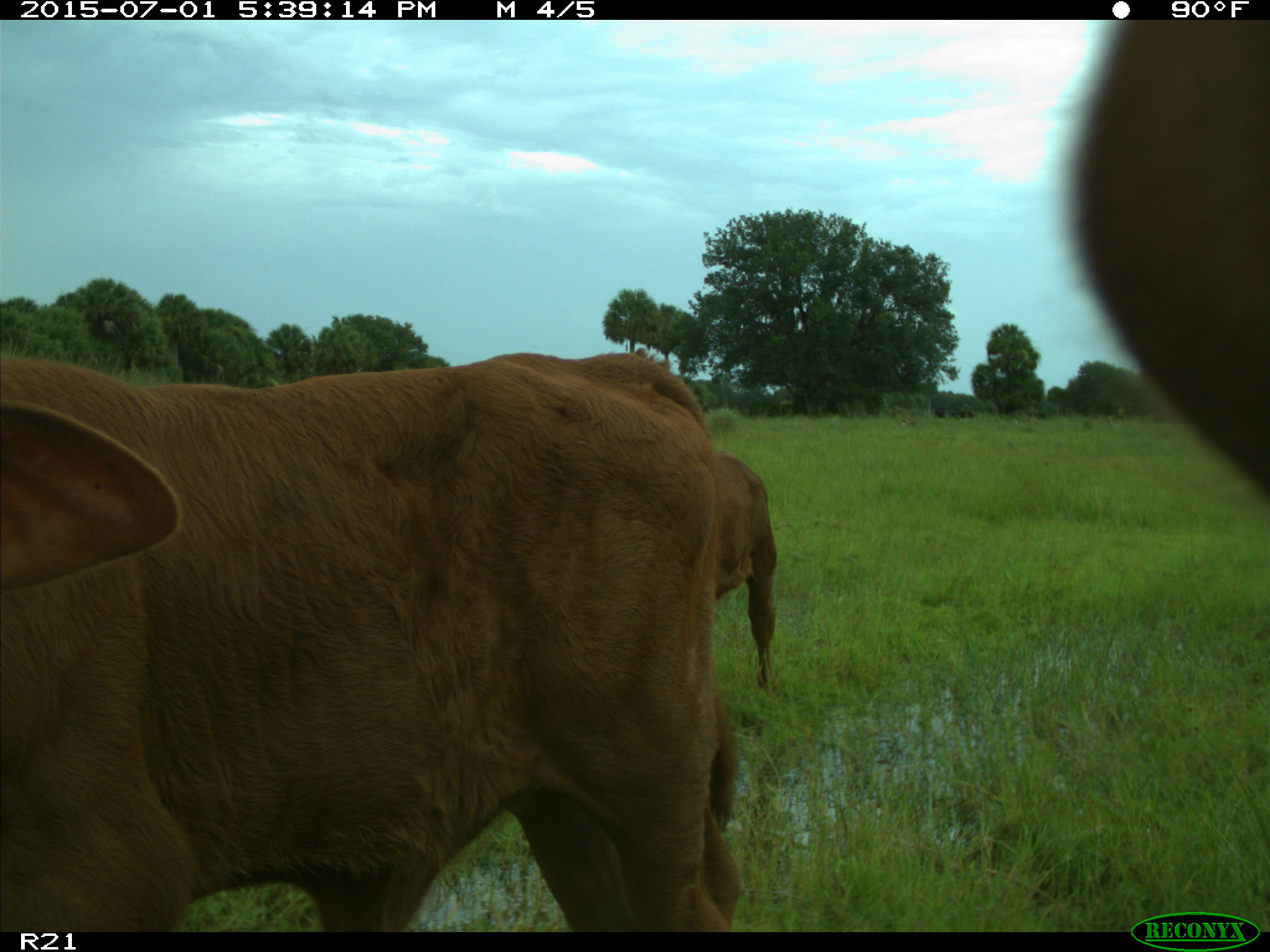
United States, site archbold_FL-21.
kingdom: Animalia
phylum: Chordata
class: Mammalia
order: Artiodactyla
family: Bovidae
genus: Bos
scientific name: Bos taurus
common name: domestic cow